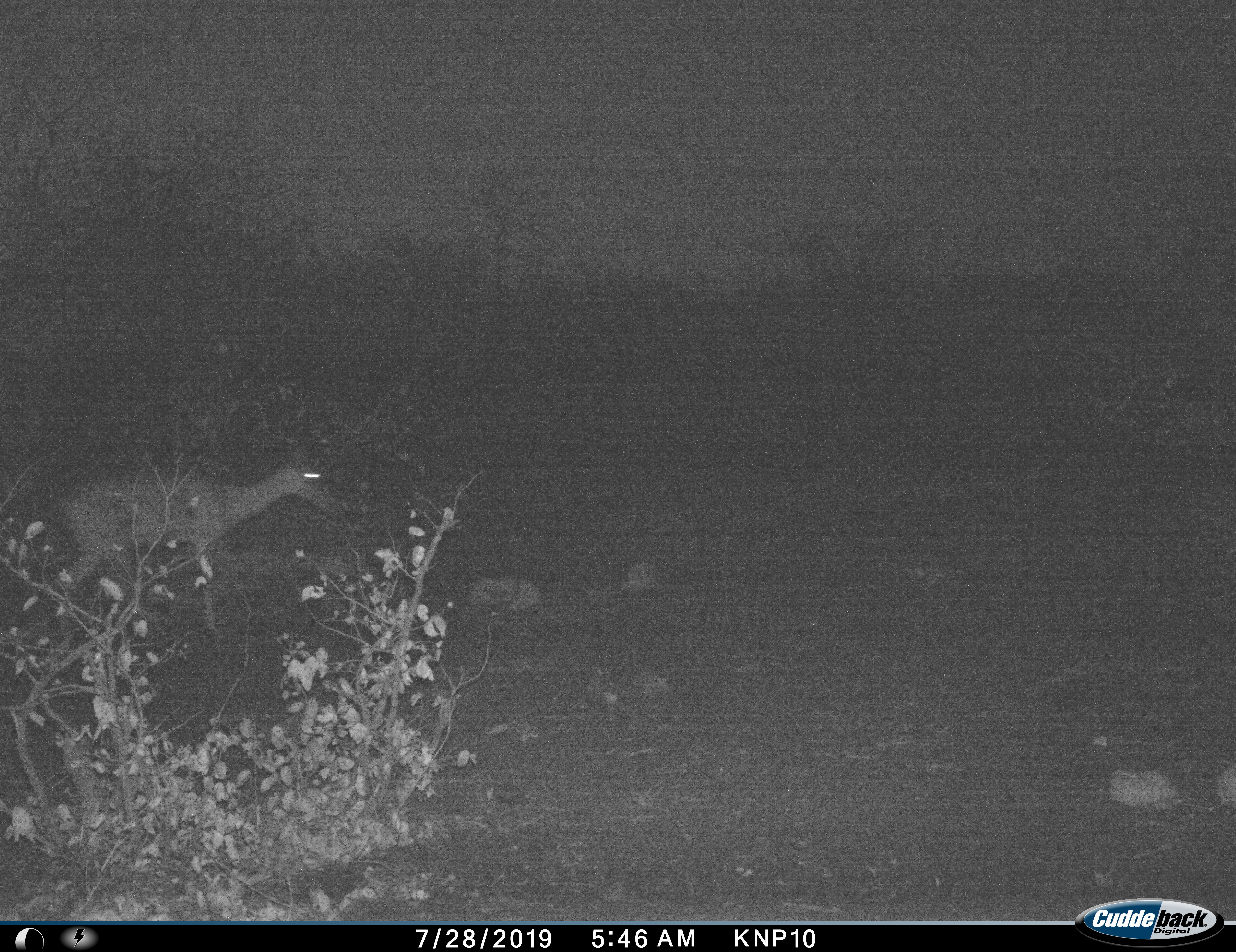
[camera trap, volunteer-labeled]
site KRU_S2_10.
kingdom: Animalia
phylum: Chordata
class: Mammalia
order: Artiodactyla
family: Bovidae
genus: Aepyceros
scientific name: Aepyceros melampus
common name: impala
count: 1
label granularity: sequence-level